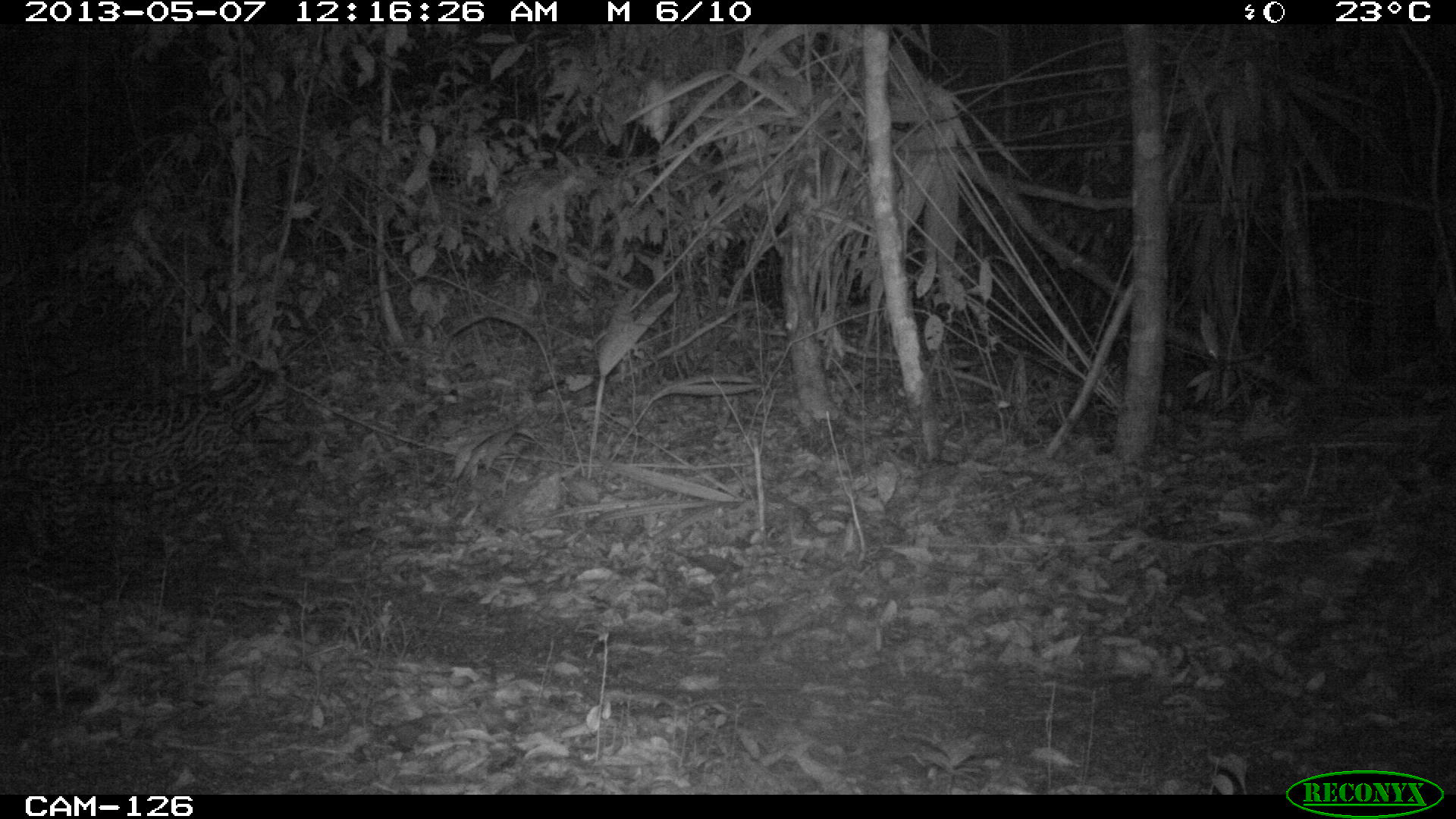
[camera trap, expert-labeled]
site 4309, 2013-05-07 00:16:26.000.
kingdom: Animalia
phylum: Chordata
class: Mammalia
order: Carnivora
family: Felidae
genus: Leopardus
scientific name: Leopardus pardalis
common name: ocelot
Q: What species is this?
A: Leopardus pardalis (ocelot).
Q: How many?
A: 1.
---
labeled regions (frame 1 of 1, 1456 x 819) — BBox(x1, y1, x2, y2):
leopardus pardalis: BBox(0, 358, 292, 586)